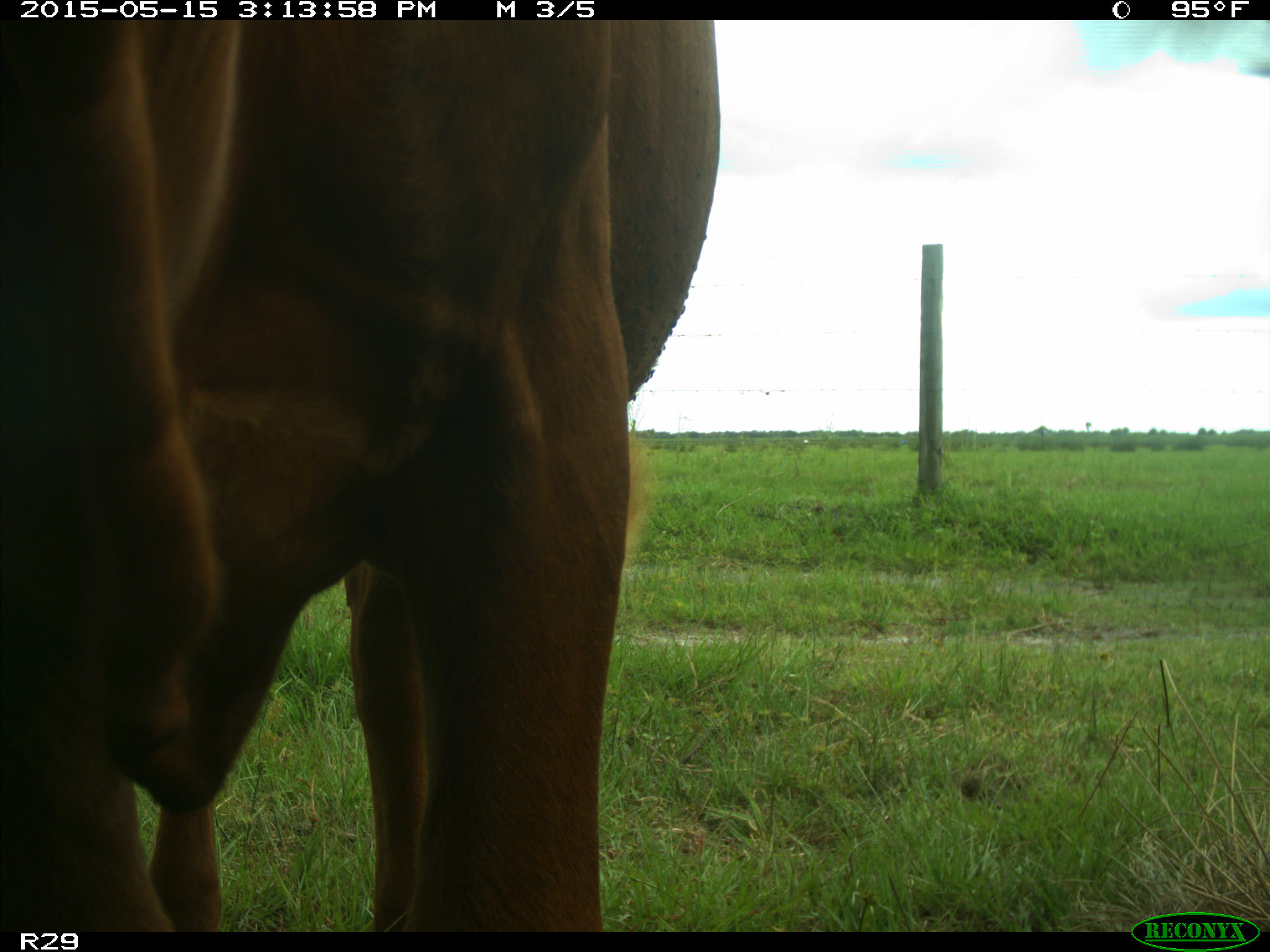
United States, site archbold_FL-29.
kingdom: Animalia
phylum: Chordata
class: Mammalia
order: Artiodactyla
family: Bovidae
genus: Bos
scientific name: Bos taurus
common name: domestic cow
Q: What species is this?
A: Bos taurus (domestic cow).